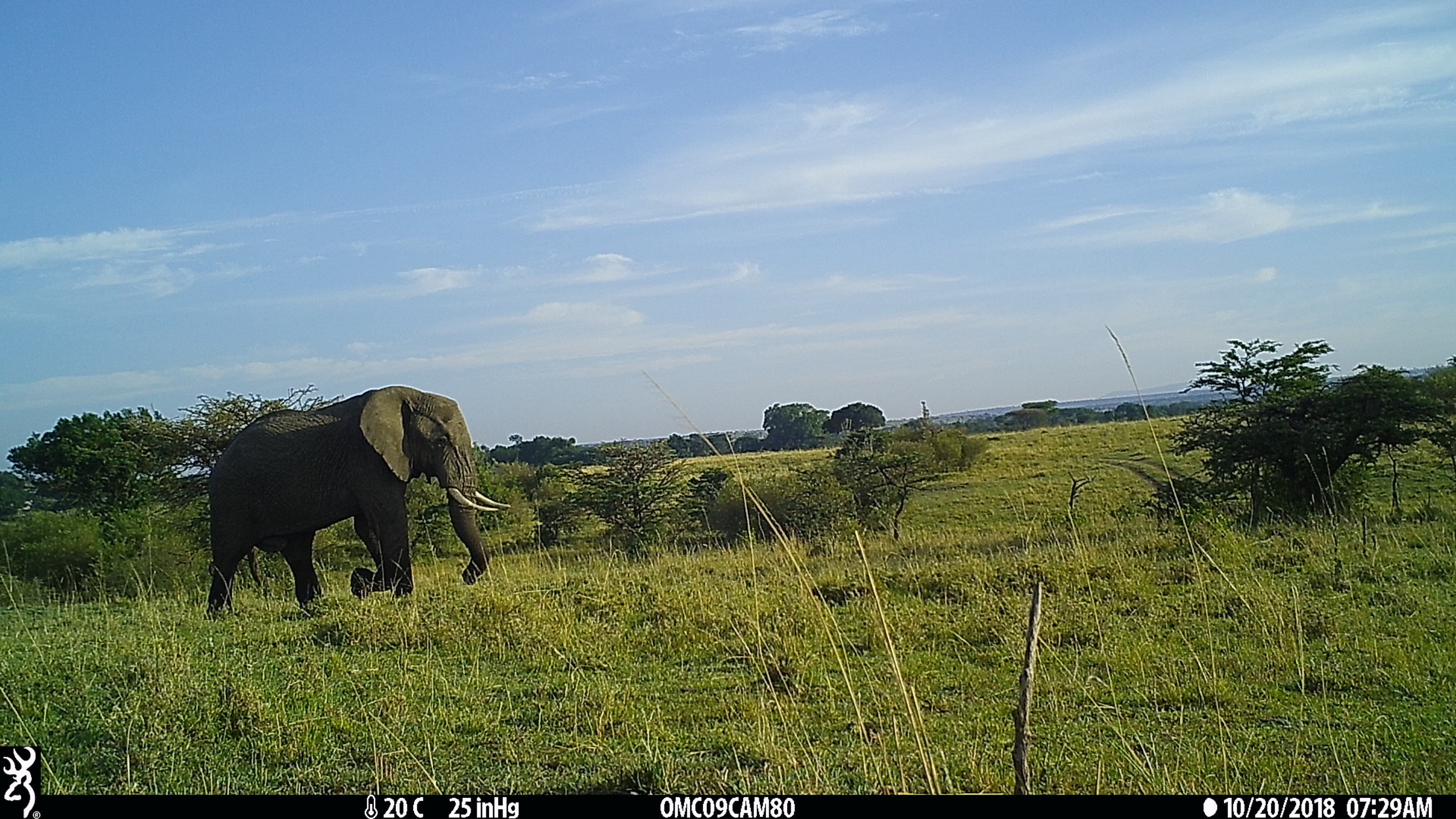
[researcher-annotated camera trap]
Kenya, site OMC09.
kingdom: Animalia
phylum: Chordata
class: Mammalia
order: Proboscidea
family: Elephantidae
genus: Loxodonta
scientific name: Loxodonta africana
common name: elephant